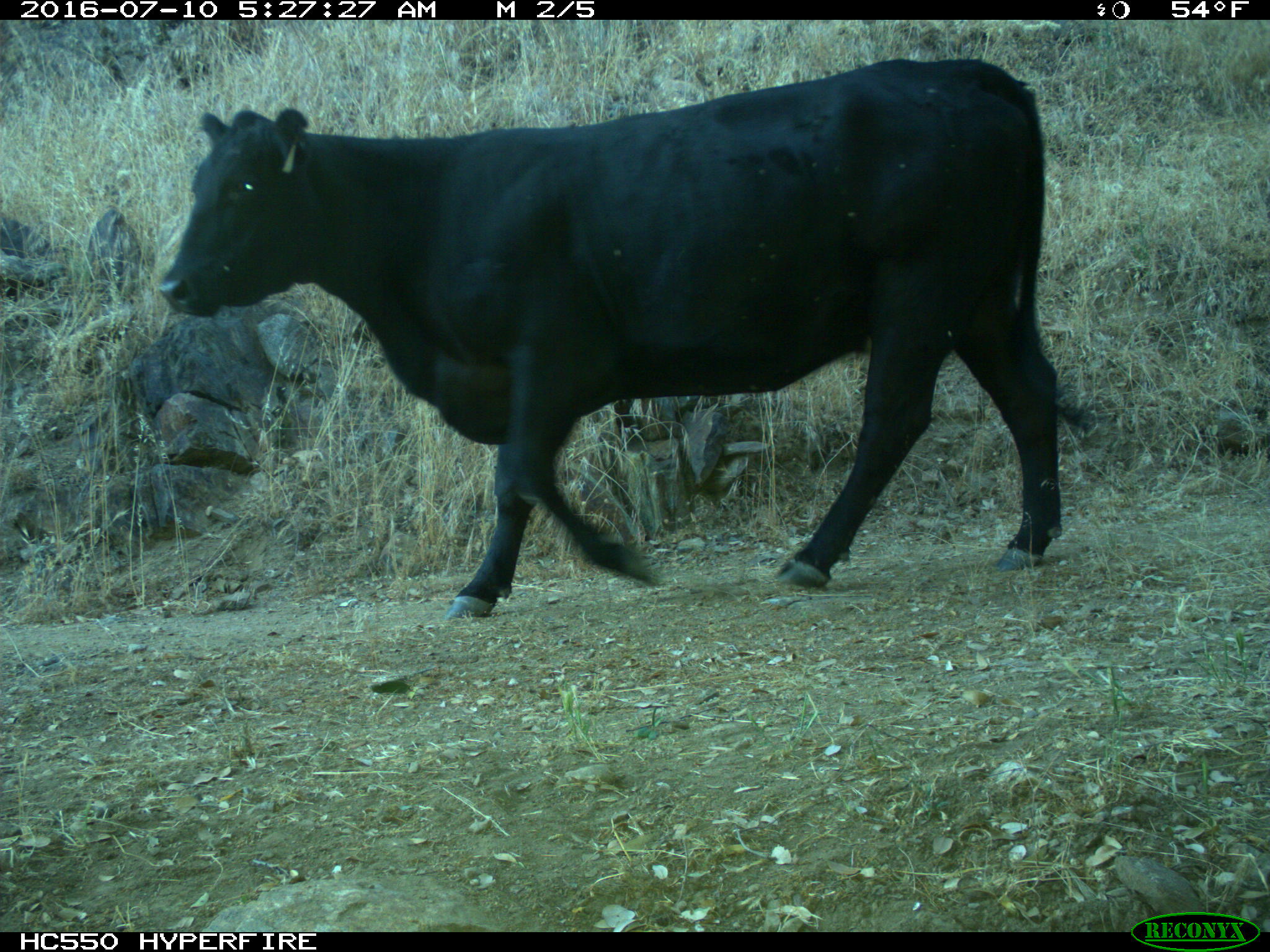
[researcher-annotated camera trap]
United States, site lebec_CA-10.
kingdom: Animalia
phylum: Chordata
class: Mammalia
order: Artiodactyla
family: Bovidae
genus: Bos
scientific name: Bos taurus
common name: domestic cow